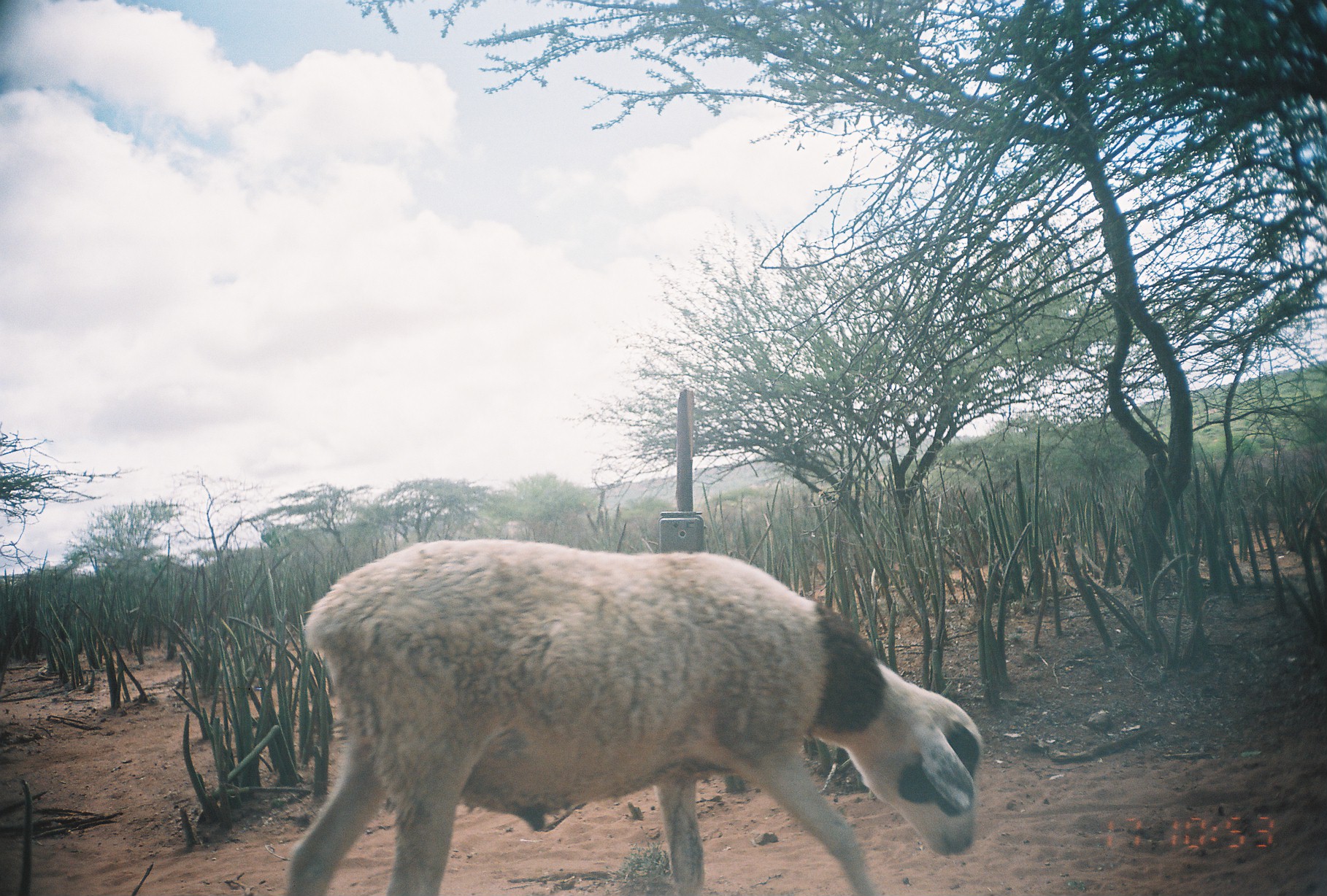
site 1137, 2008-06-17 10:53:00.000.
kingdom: Animalia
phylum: Chordata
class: Mammalia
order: Artiodactyla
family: Bovidae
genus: Ovis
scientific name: Ovis aries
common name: domestic sheep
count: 1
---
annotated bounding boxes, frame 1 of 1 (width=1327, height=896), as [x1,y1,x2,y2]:
ovis aries: [280,538,984,894]